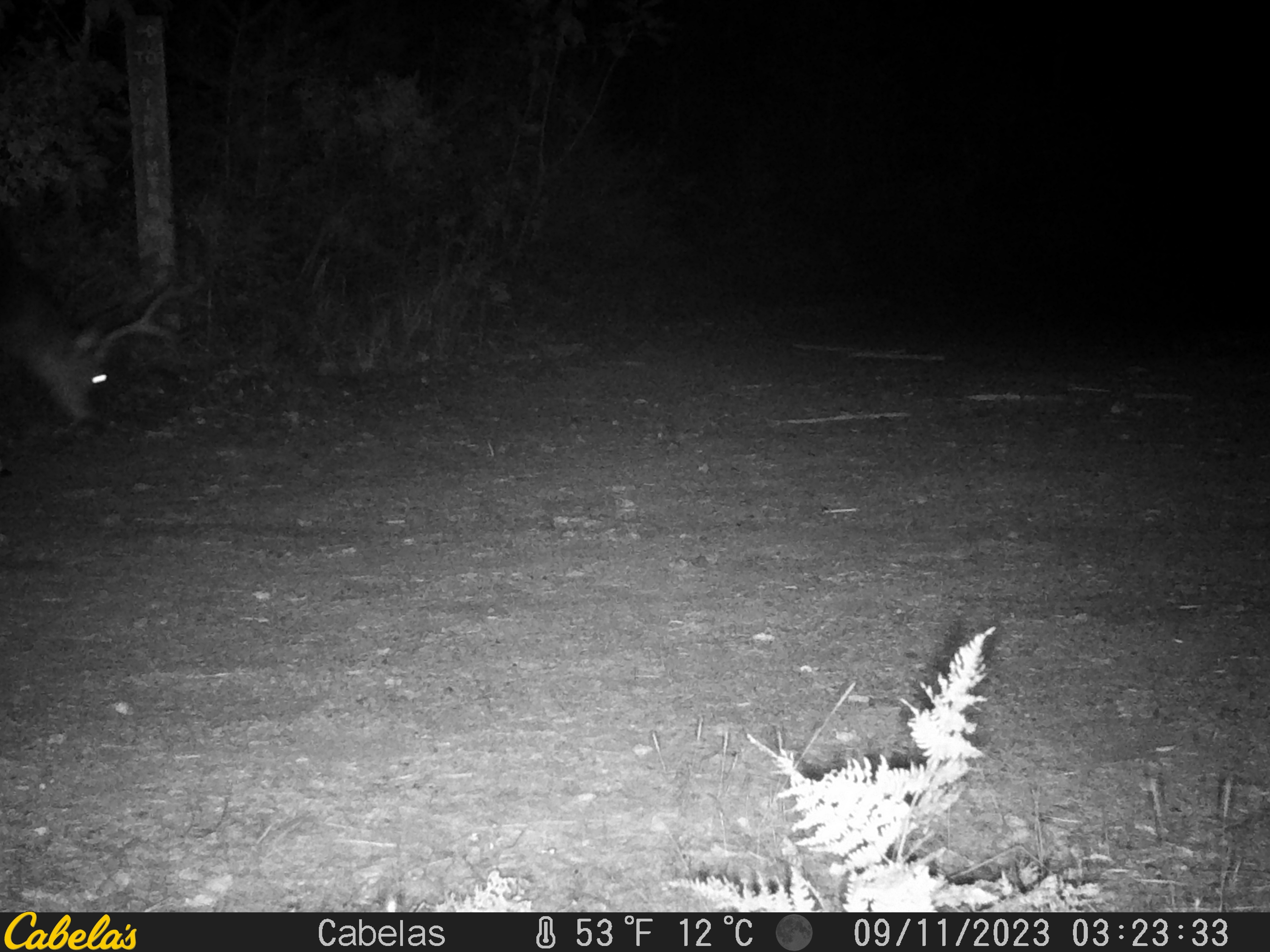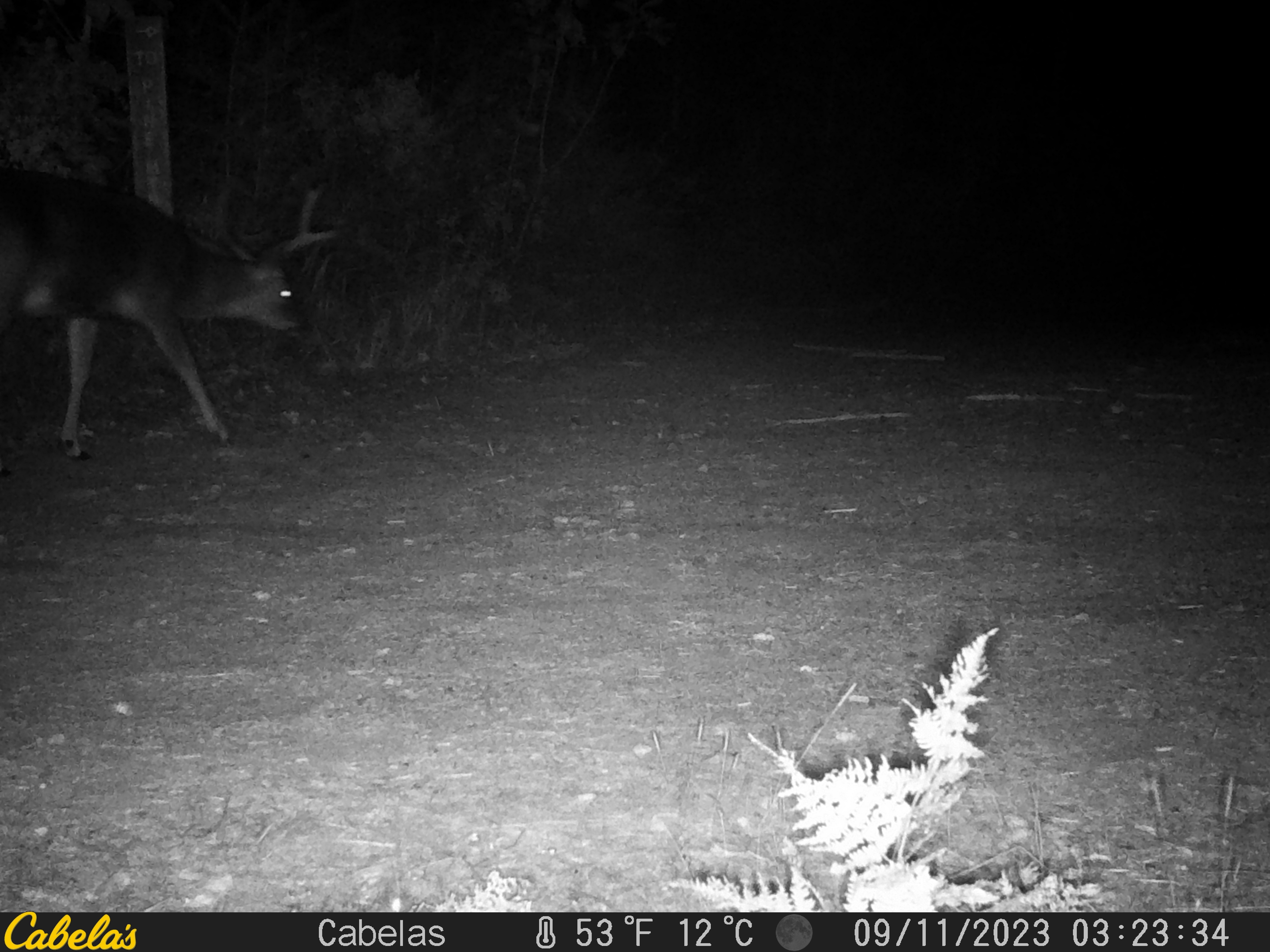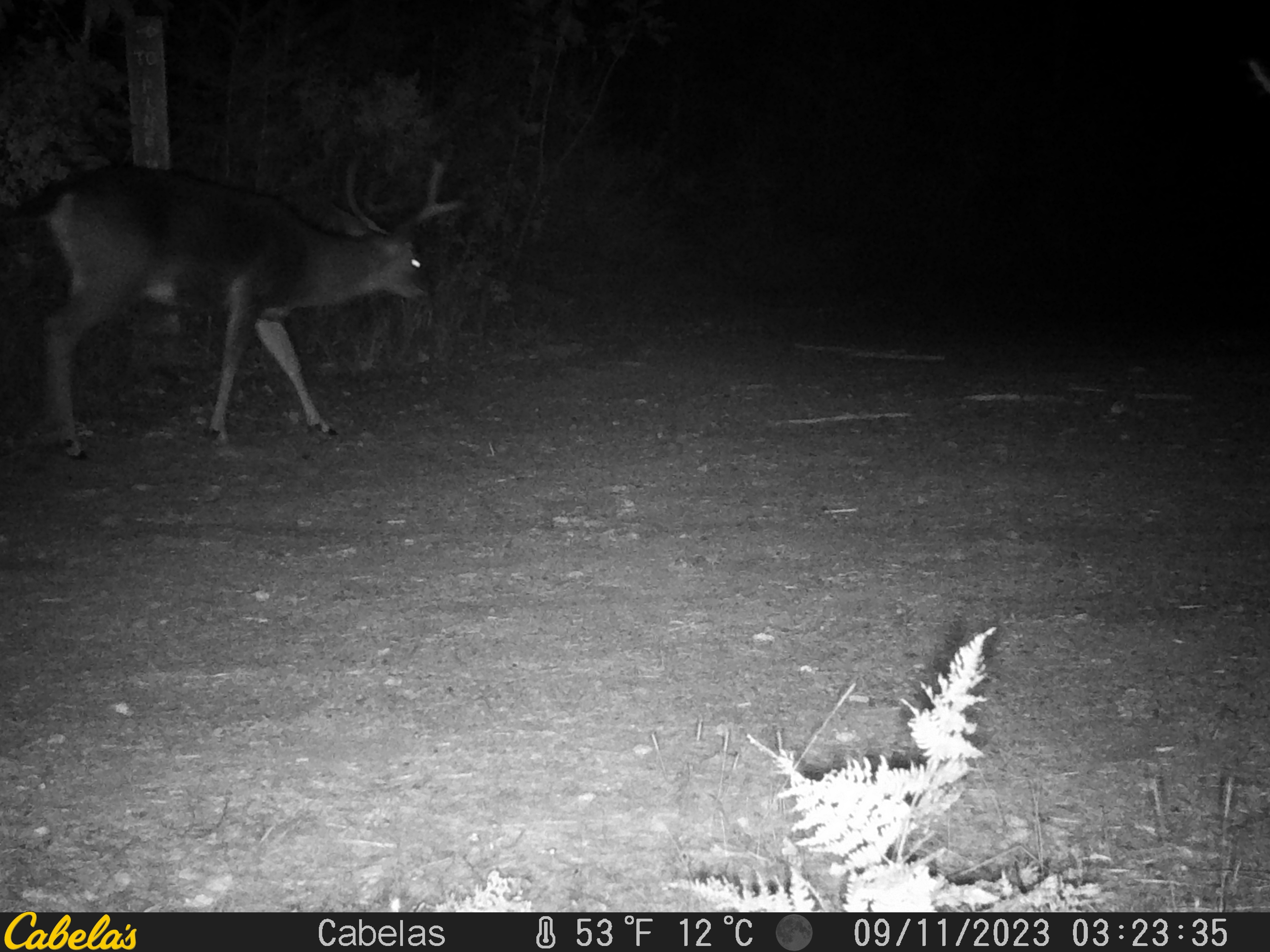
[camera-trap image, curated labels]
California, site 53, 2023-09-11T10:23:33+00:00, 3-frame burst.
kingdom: Animalia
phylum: Chordata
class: Mammalia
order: Artiodactyla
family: Cervidae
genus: Odocoileus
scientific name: Odocoileus hemionus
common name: mule deer